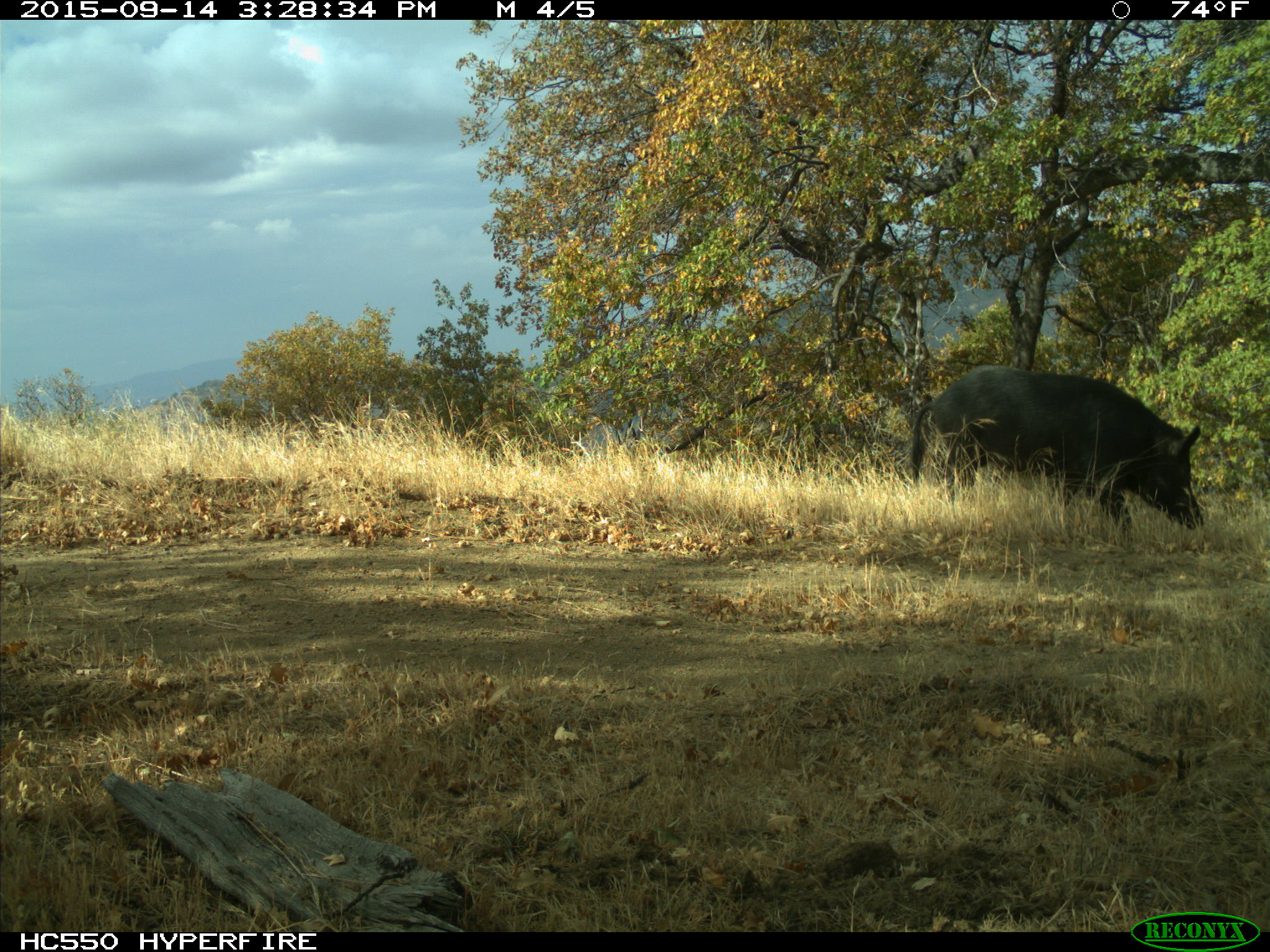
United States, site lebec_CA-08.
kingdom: Animalia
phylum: Chordata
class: Mammalia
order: Artiodactyla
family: Suidae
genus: Sus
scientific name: Sus scrofa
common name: wild boar